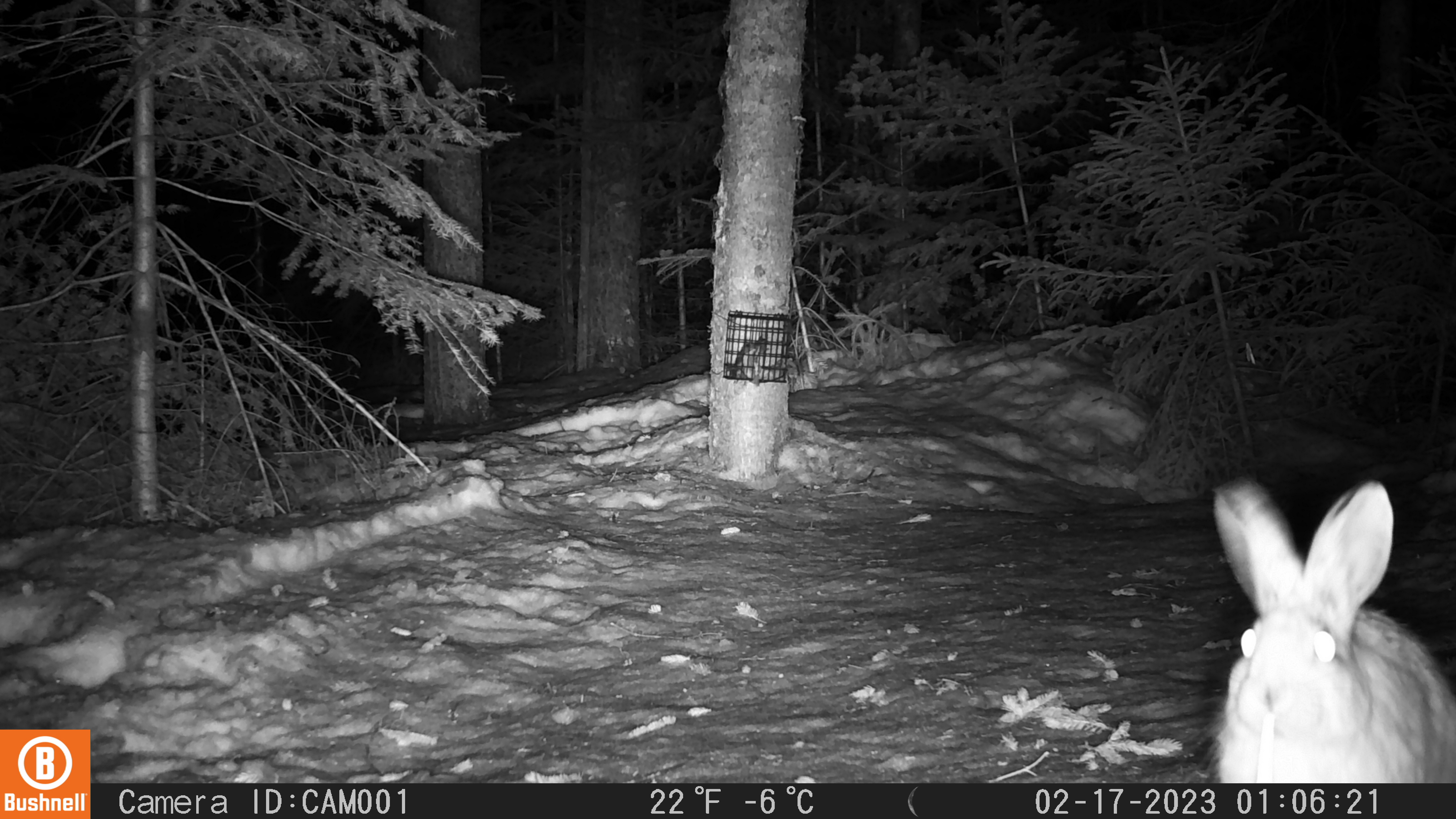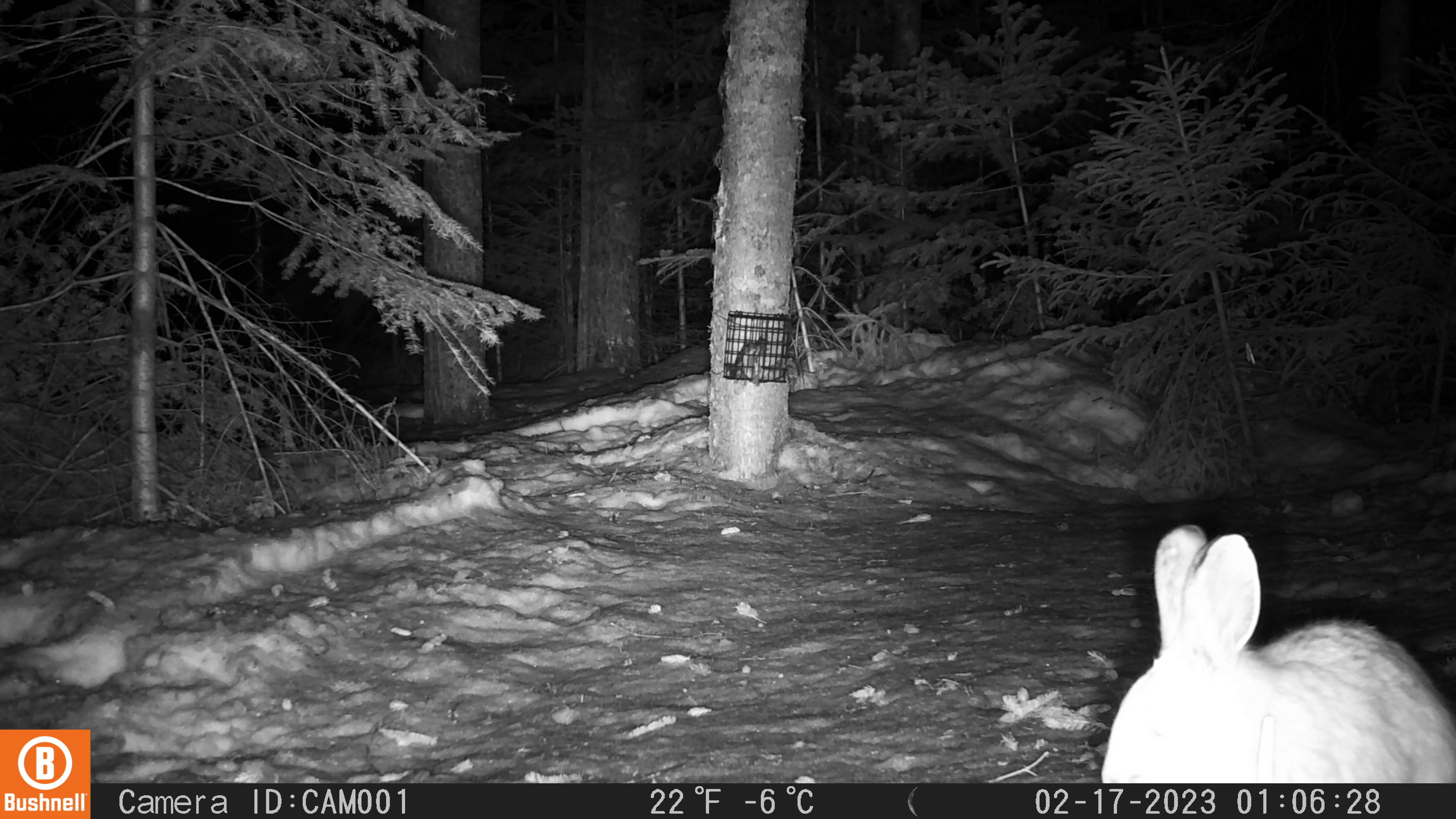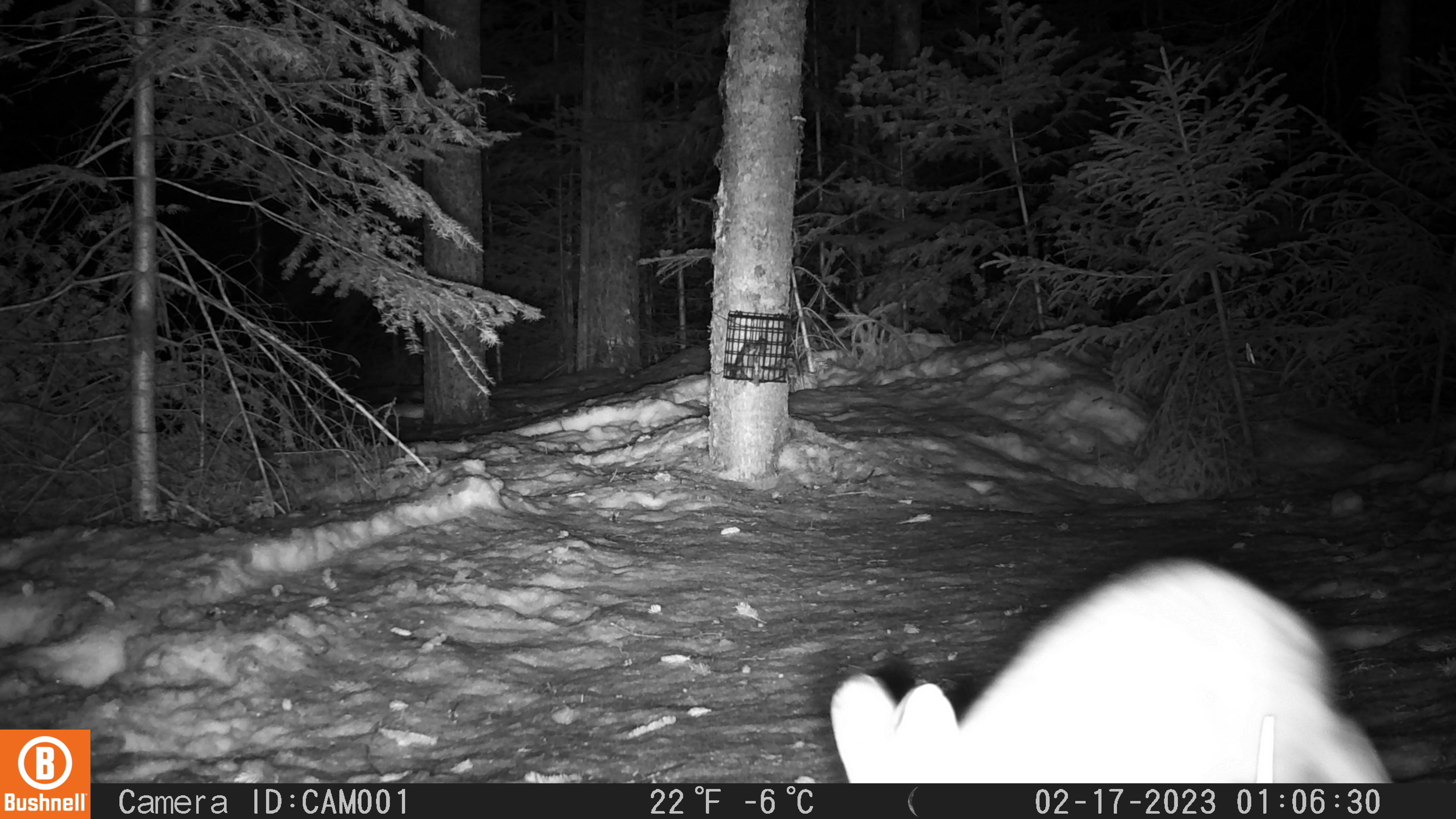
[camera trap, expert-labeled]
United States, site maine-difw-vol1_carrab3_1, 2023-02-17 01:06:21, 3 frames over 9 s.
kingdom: Animalia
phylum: Chordata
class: Mammalia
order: Lagomorpha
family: Leporidae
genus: Lepus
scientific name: Lepus americanus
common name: snowshoe hare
Snowshoe hare (Lepus americanus).